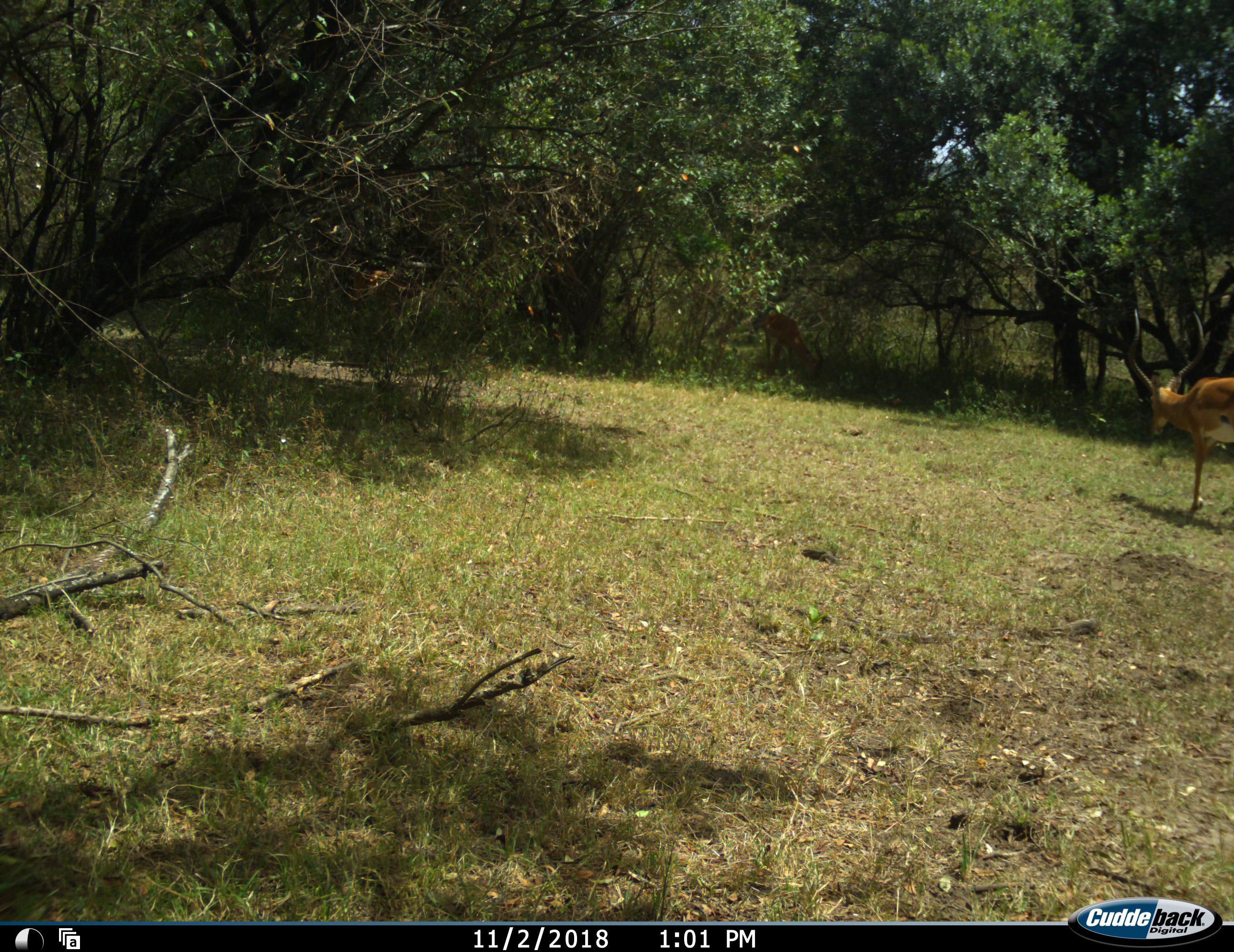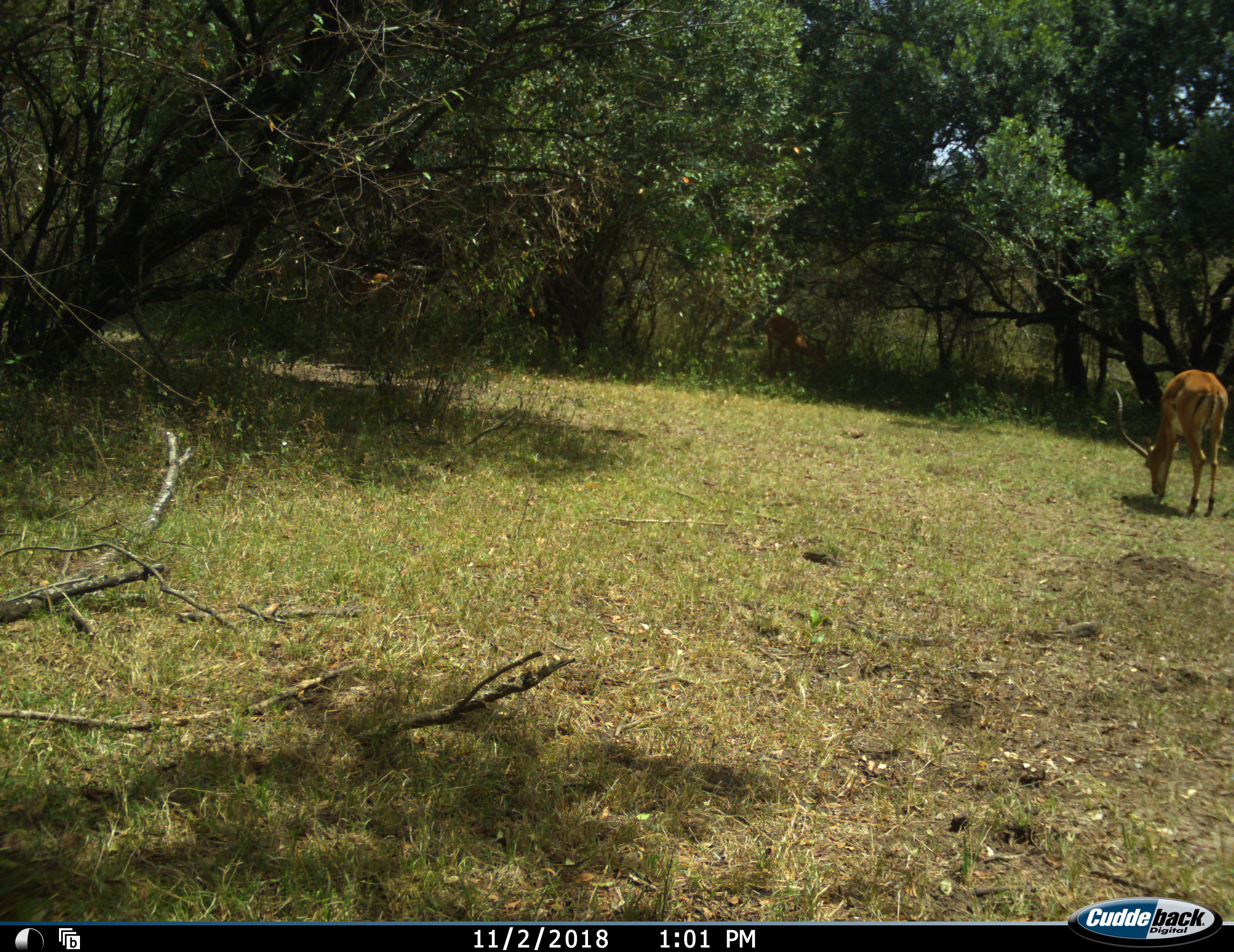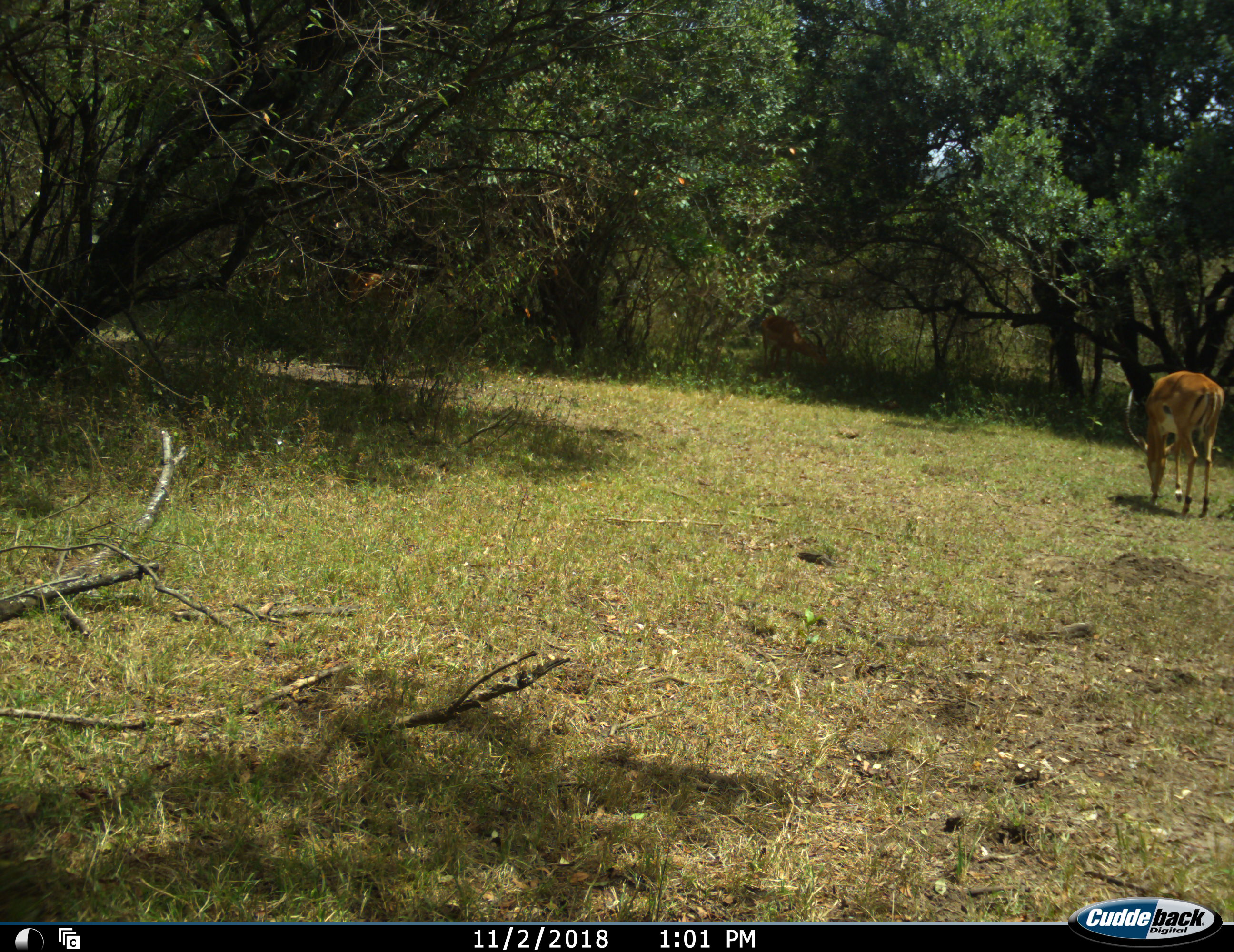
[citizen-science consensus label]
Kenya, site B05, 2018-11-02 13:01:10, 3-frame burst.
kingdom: Animalia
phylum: Chordata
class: Mammalia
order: Artiodactyla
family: Bovidae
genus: Aepyceros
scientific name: Aepyceros melampus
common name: impala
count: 1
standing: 0%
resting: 0%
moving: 67%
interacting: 0%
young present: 0%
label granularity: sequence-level